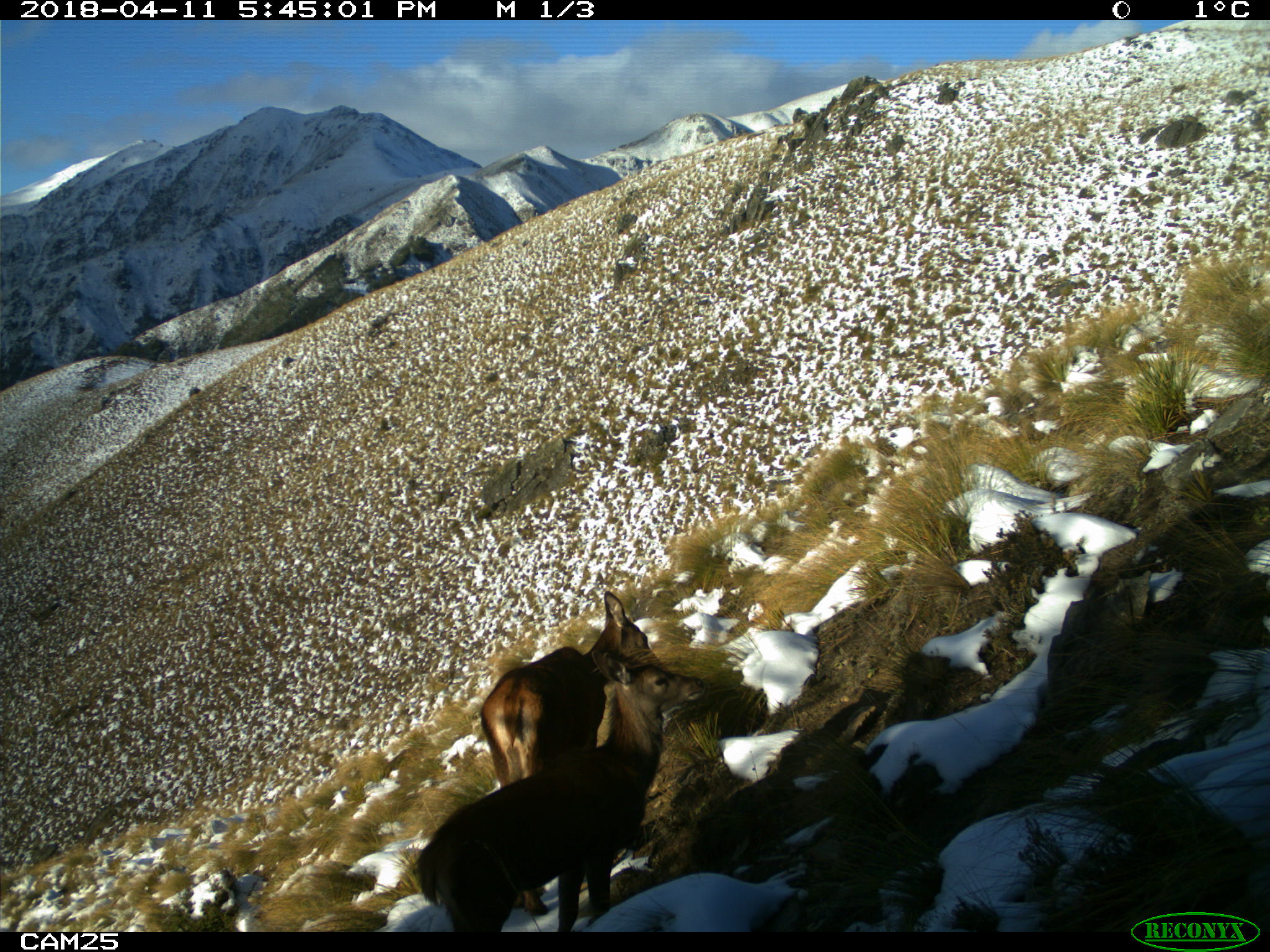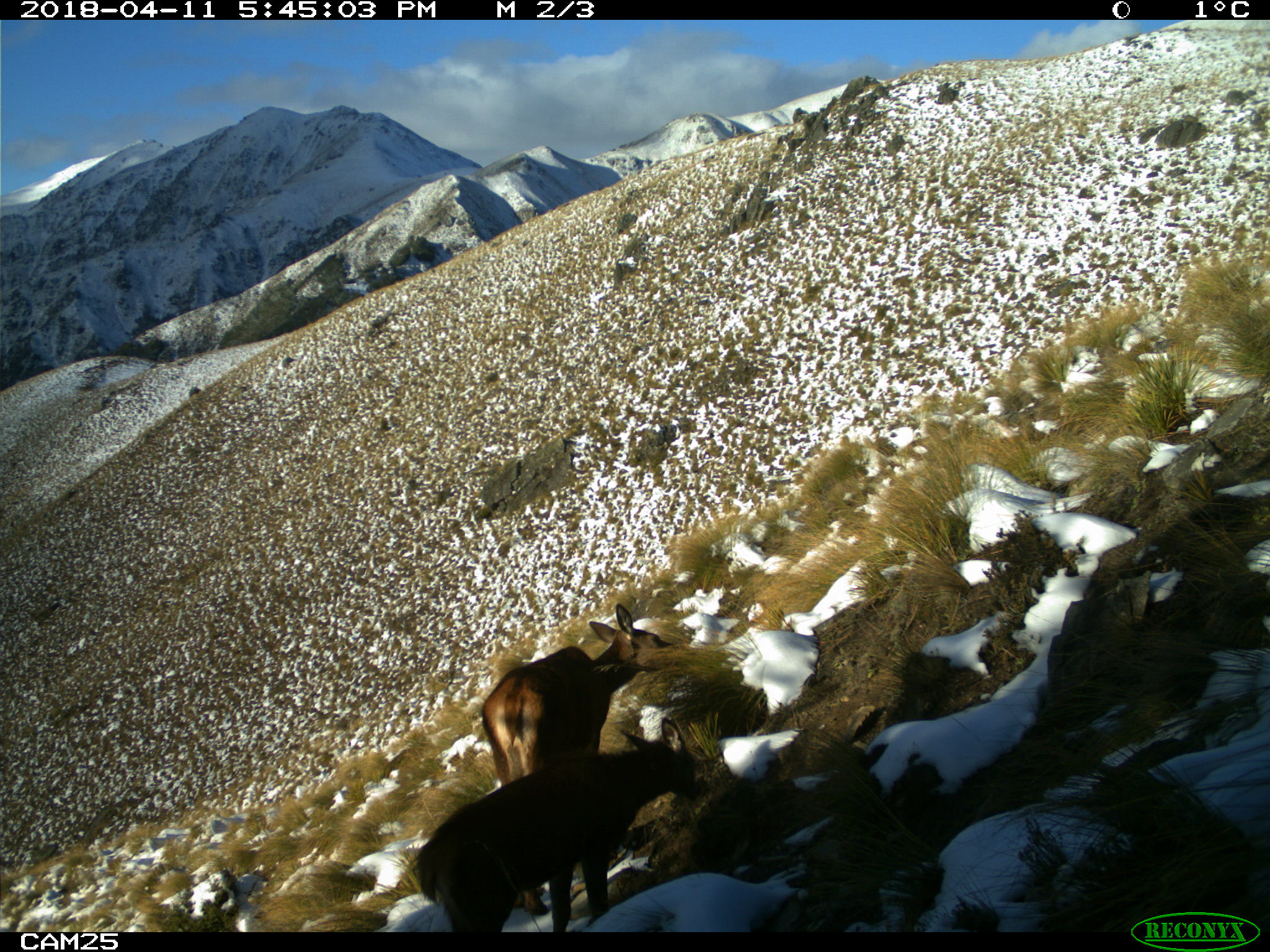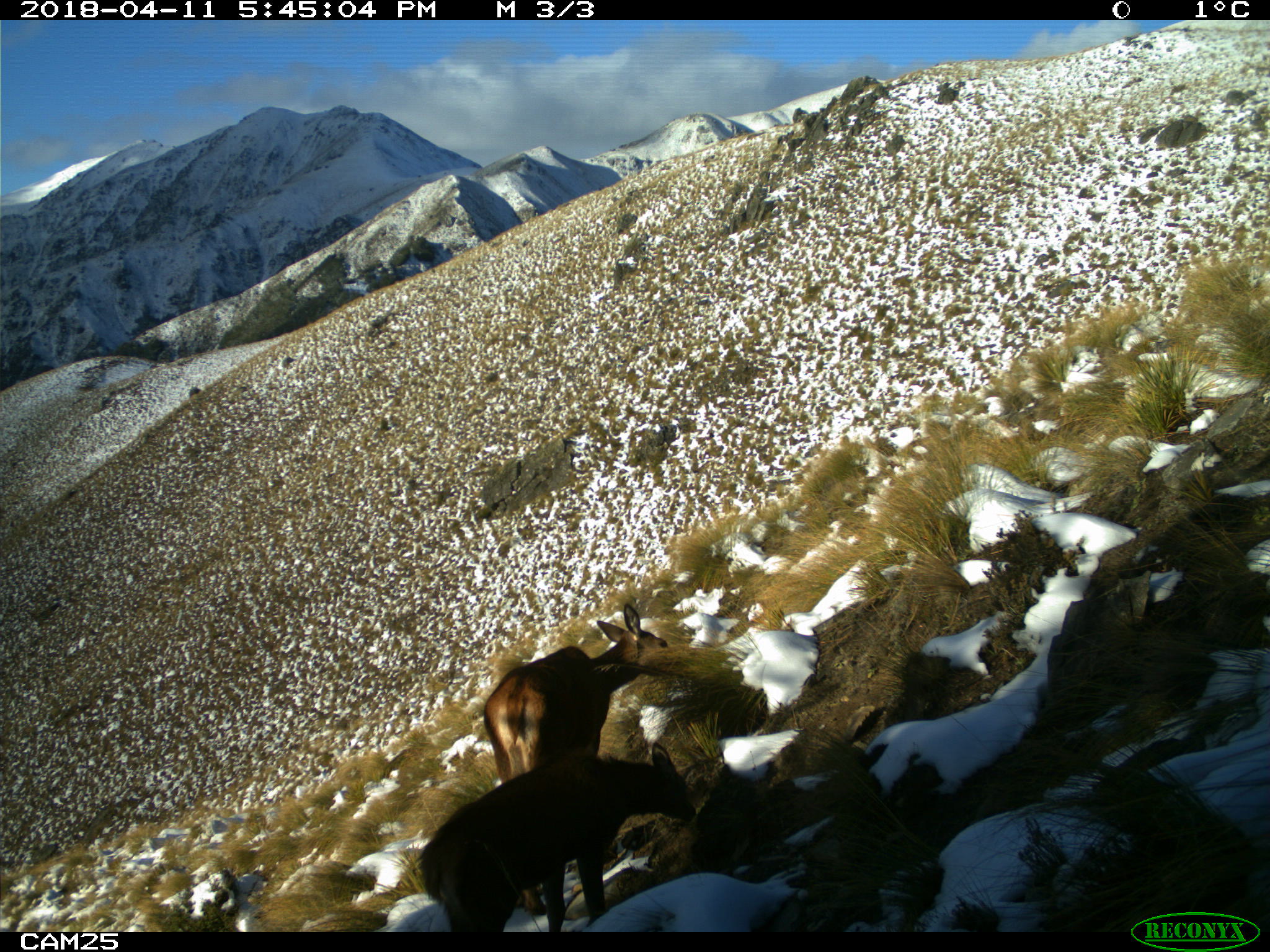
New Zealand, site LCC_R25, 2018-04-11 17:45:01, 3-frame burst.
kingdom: Animalia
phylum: Chordata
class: Mammalia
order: Artiodactyla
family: Cervidae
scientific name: Cervidae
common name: deer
Deer (Cervidae).